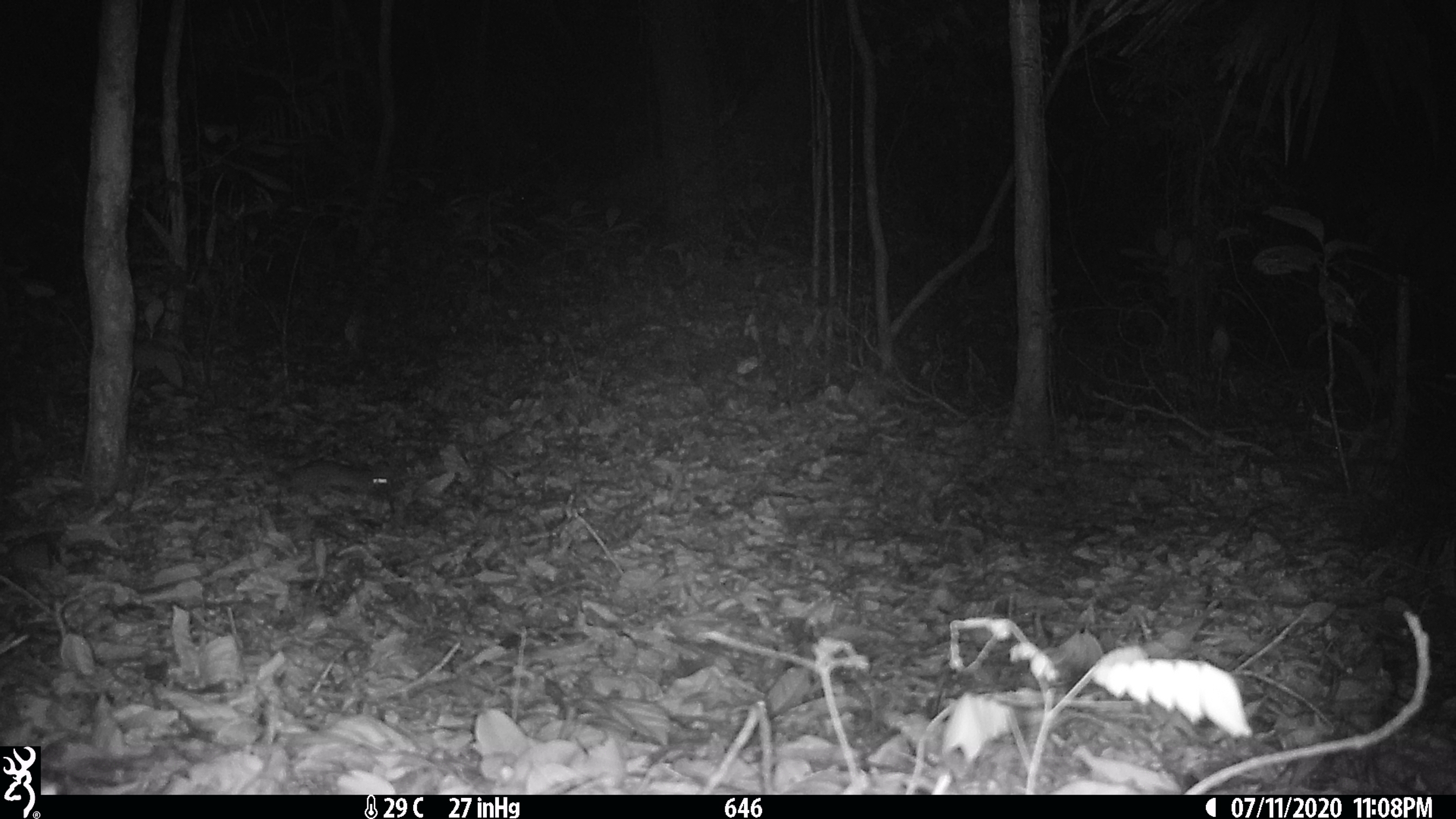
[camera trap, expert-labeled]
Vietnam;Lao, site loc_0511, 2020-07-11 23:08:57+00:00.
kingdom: Animalia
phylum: Chordata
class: Mammalia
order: Rodentia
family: Muridae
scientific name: Muridae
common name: old-world mice and rats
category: unidentified murid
Unidentified murid (old-world mice and rats) (Muridae). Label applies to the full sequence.